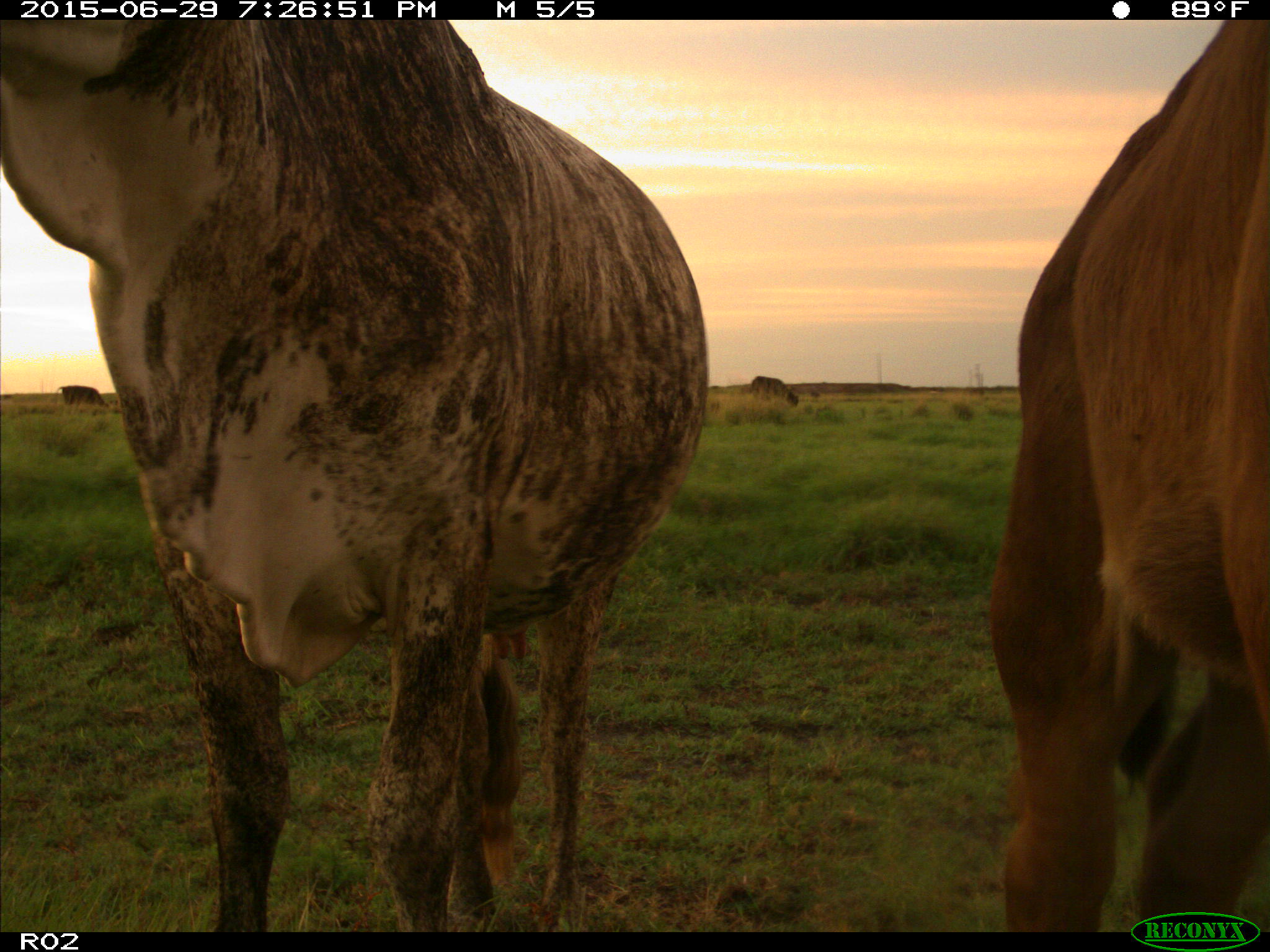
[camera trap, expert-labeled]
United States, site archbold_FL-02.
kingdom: Animalia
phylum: Chordata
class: Mammalia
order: Artiodactyla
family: Bovidae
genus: Bos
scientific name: Bos taurus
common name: domestic cow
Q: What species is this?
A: Bos taurus (domestic cow).